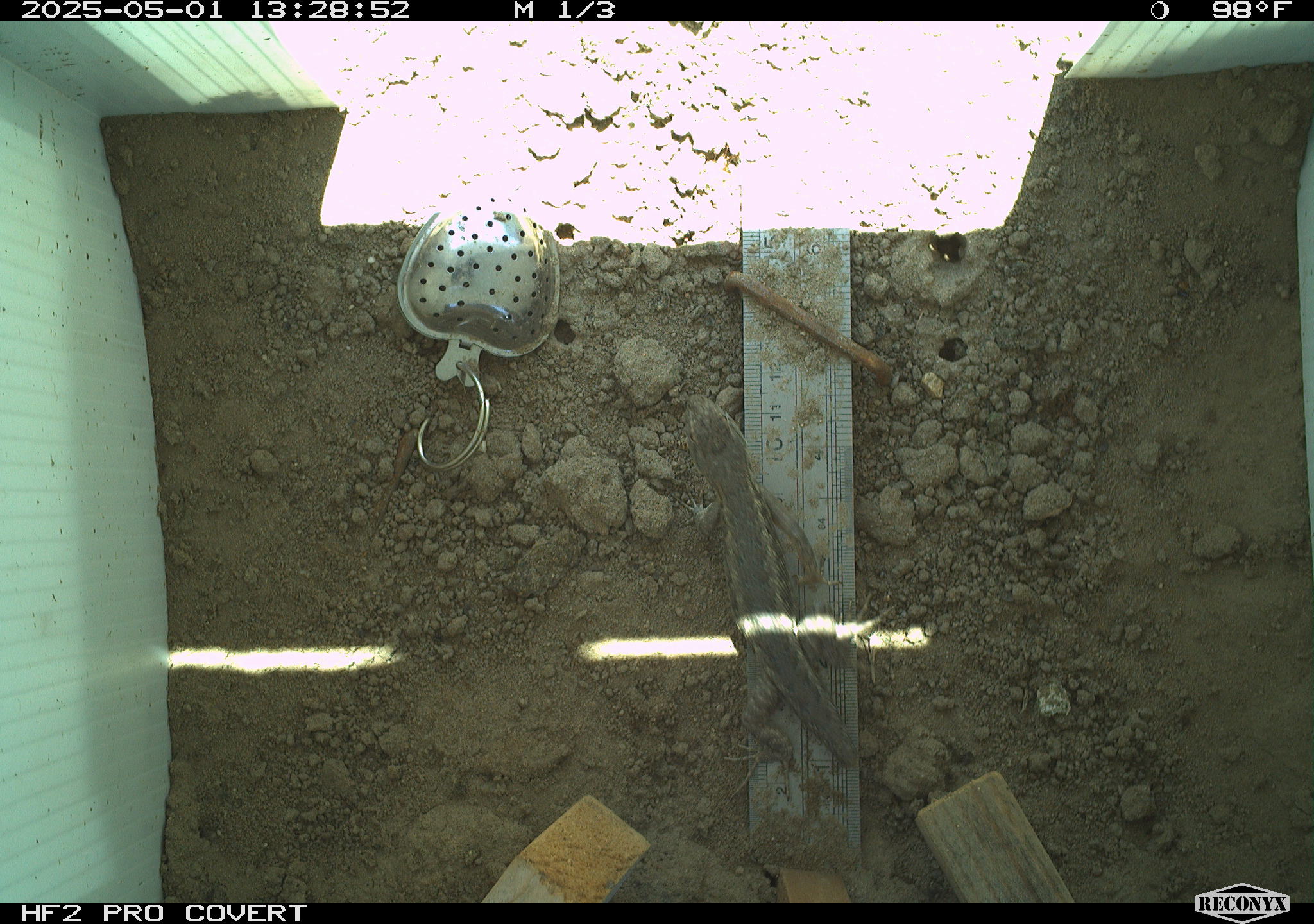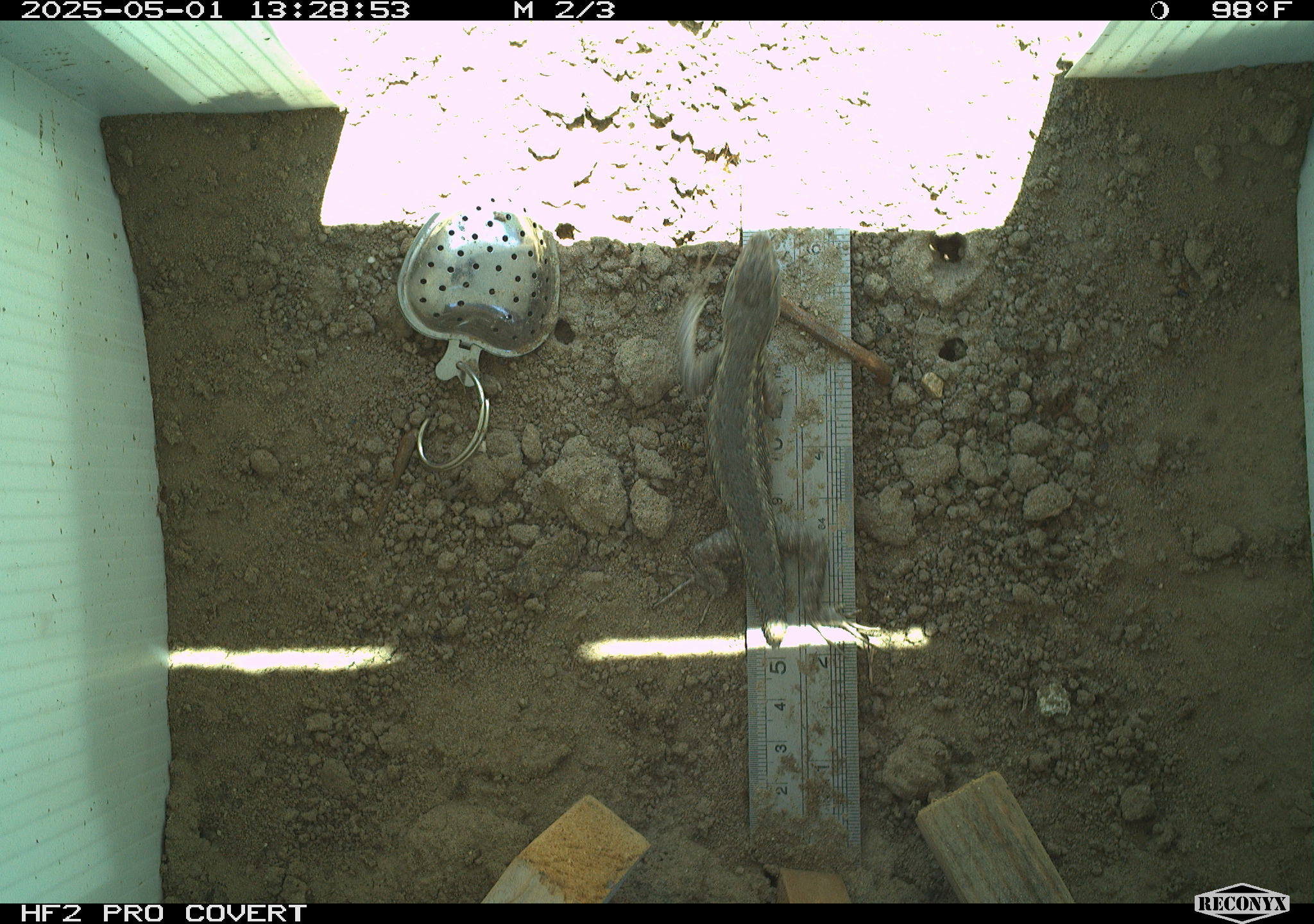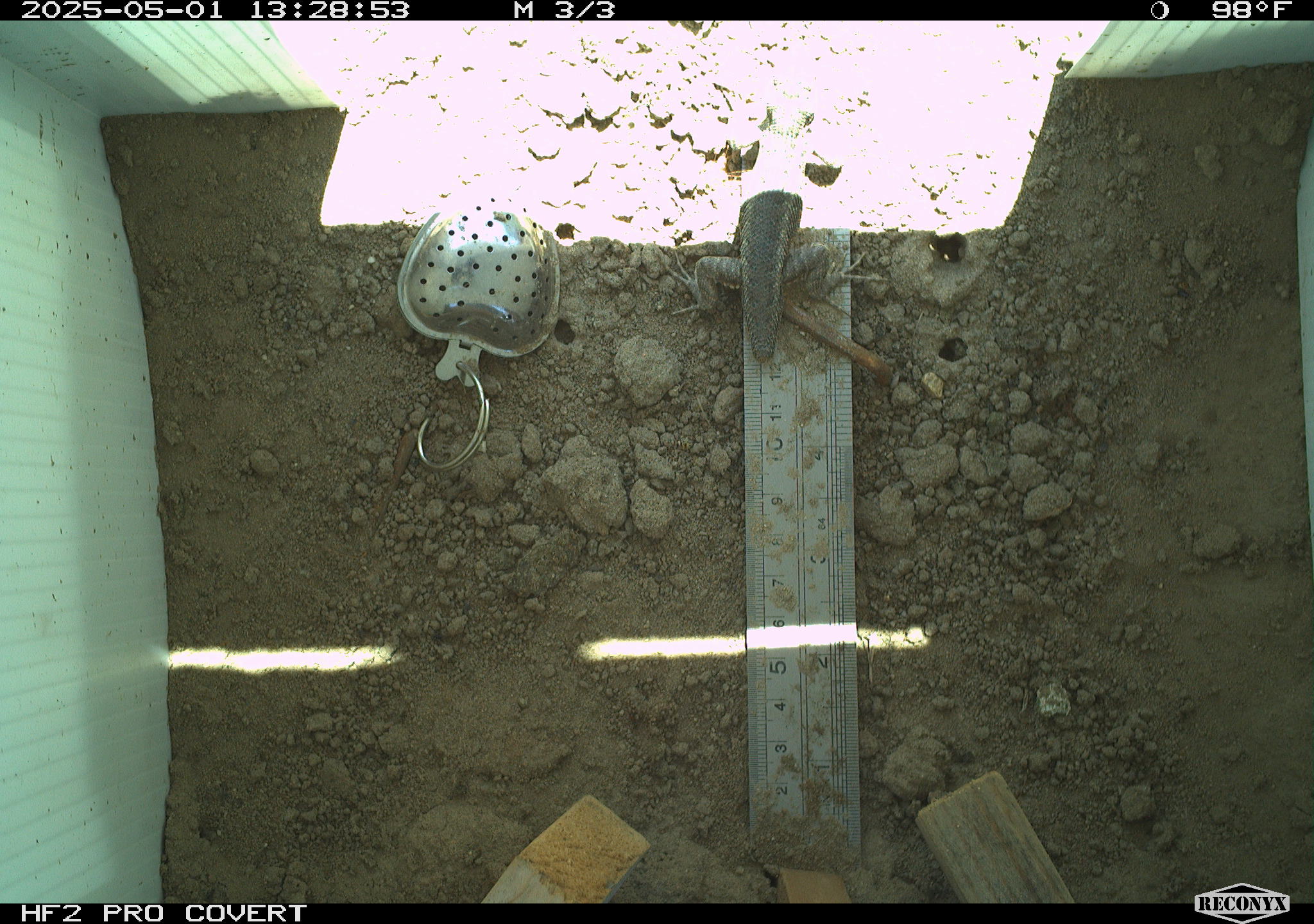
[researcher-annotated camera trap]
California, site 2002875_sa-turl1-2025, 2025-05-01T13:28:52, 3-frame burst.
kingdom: Animalia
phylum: Chordata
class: Reptilia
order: Squamata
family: Phrynosomatidae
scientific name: Phrynosomatidae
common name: north american spiny lizards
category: sceloporus/uta species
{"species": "sceloporus/uta species (north american spiny lizards) (Phrynosomatidae)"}